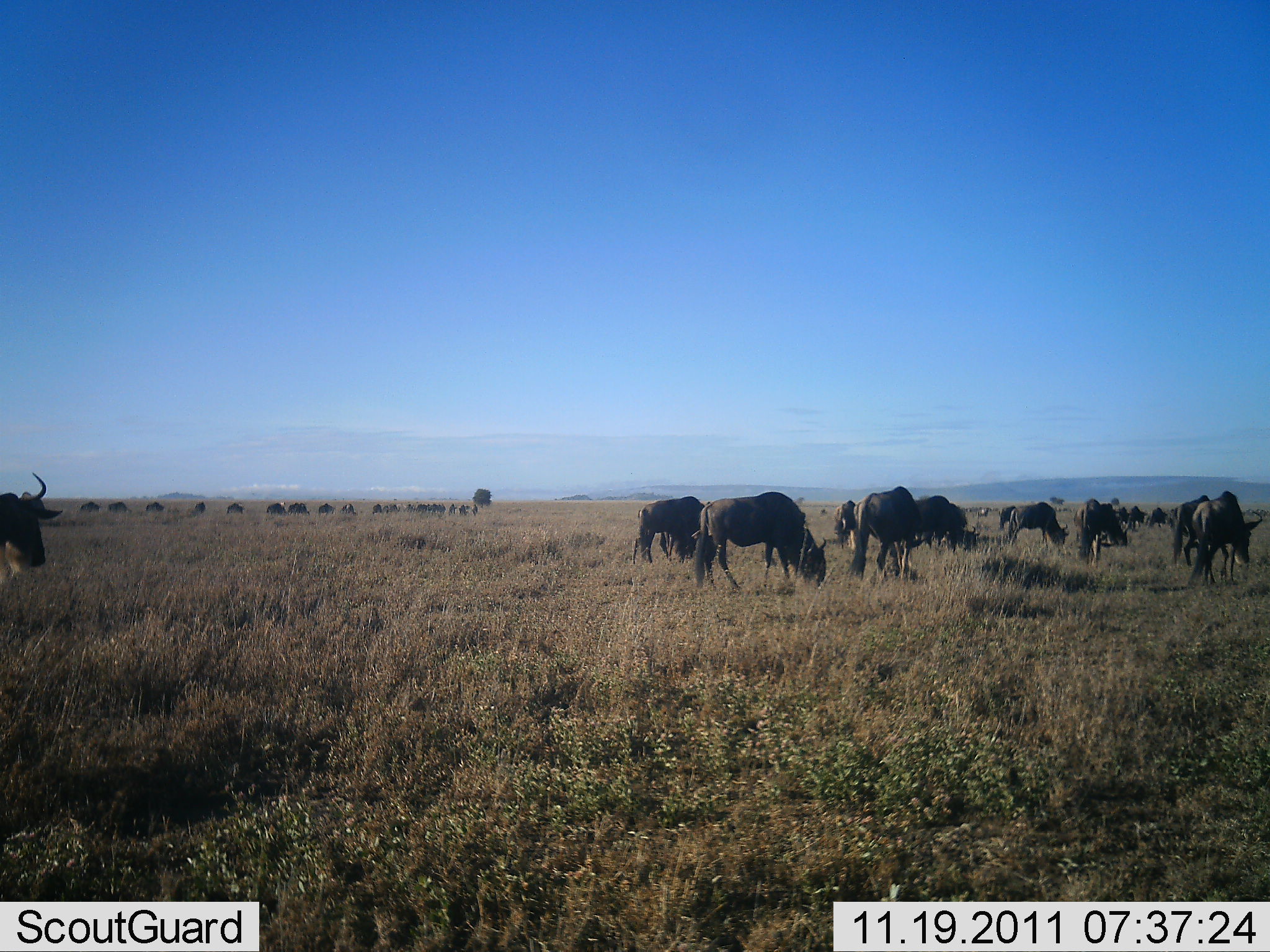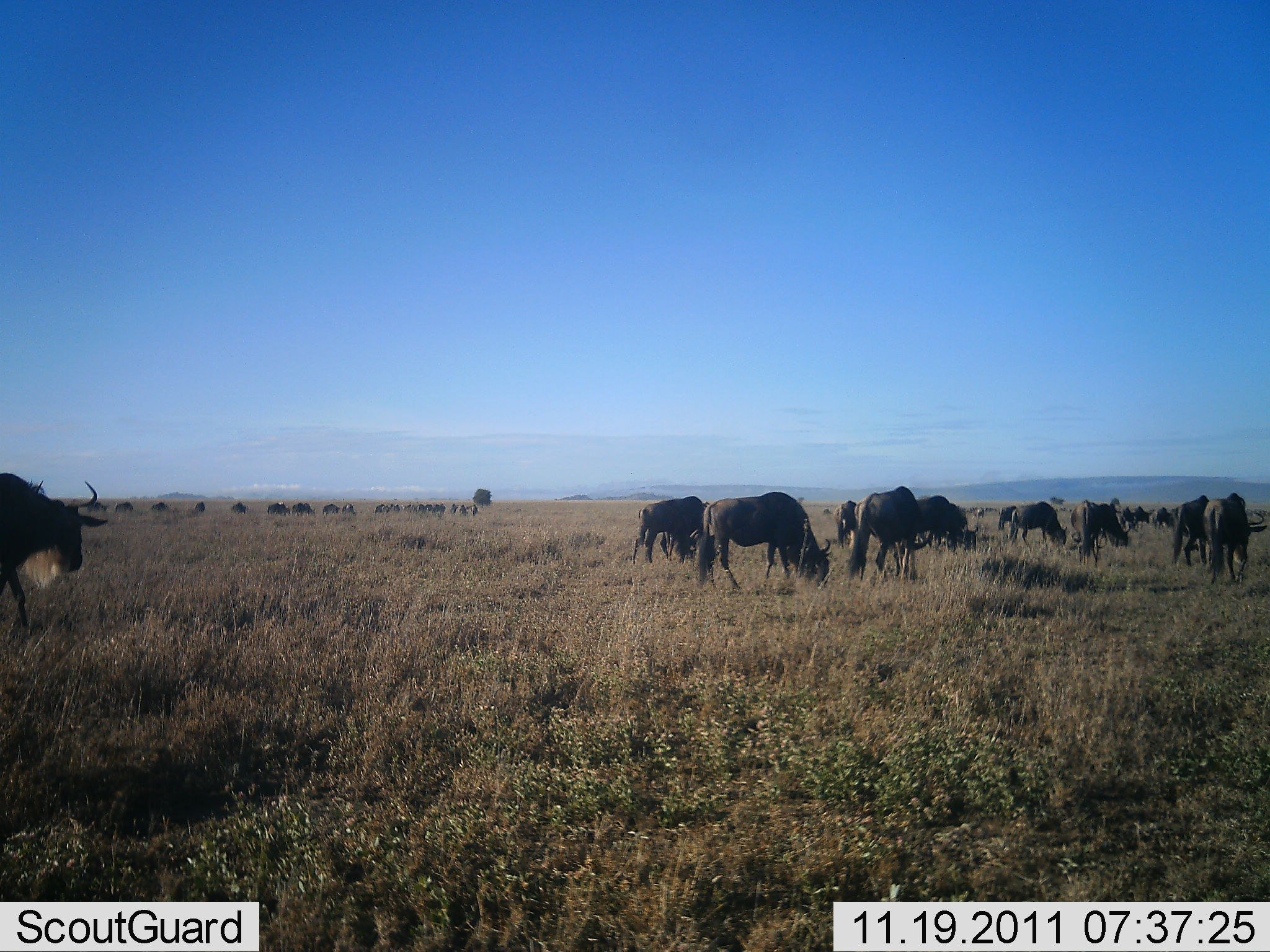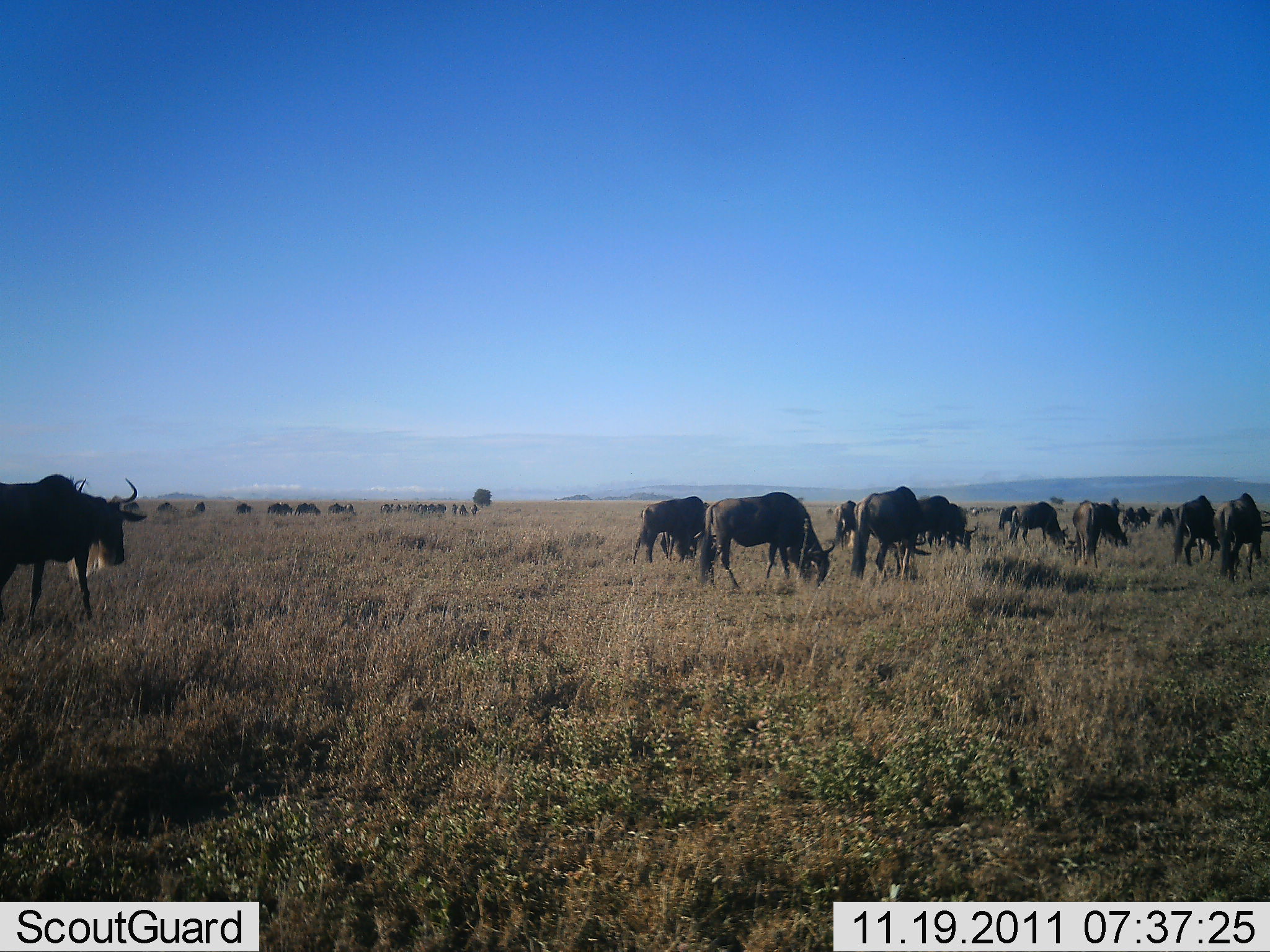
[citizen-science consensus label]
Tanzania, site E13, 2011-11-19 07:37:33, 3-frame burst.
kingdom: Animalia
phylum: Chordata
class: Mammalia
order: Artiodactyla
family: Bovidae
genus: Connochaetes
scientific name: Connochaetes taurinus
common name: blue wildebeest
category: wildebeest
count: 11-50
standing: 27%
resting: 18%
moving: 45%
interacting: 18%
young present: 0%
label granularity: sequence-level